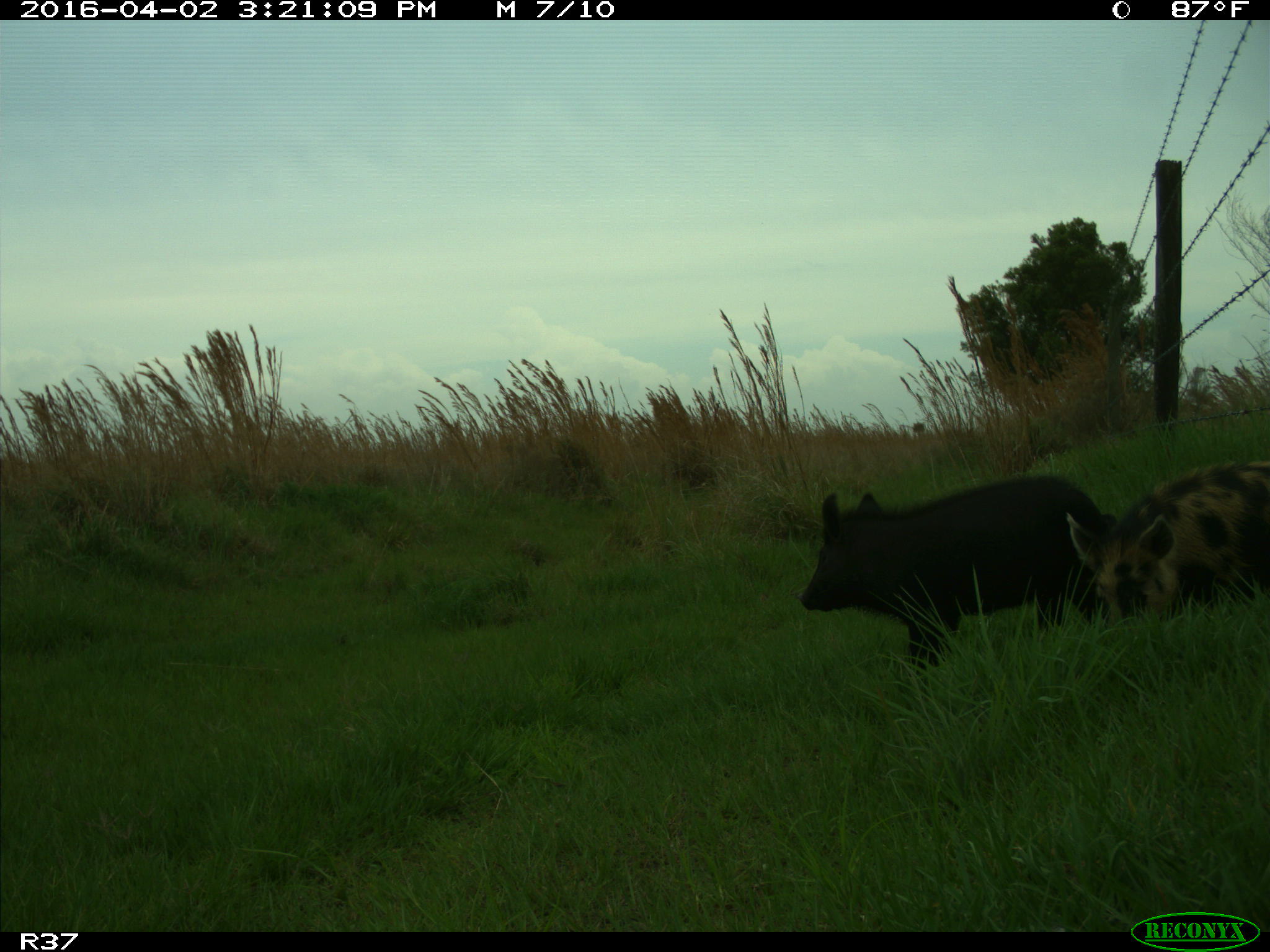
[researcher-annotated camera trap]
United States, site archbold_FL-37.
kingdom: Animalia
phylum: Chordata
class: Mammalia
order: Artiodactyla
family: Suidae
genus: Sus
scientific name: Sus scrofa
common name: wild boar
Sus scrofa (wild boar).